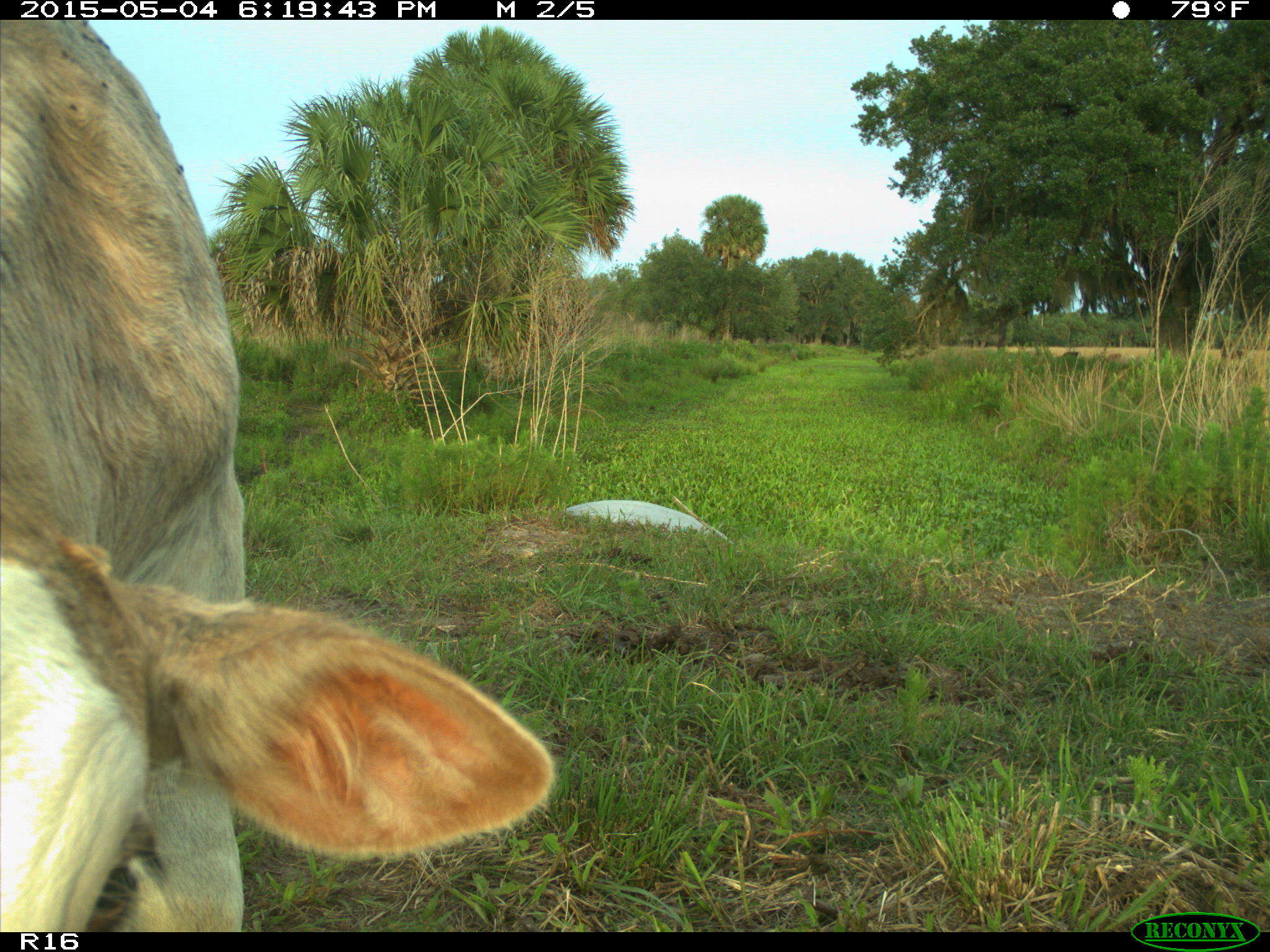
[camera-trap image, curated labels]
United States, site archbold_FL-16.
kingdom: Animalia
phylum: Chordata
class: Mammalia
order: Artiodactyla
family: Bovidae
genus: Bos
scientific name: Bos taurus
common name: domestic cow